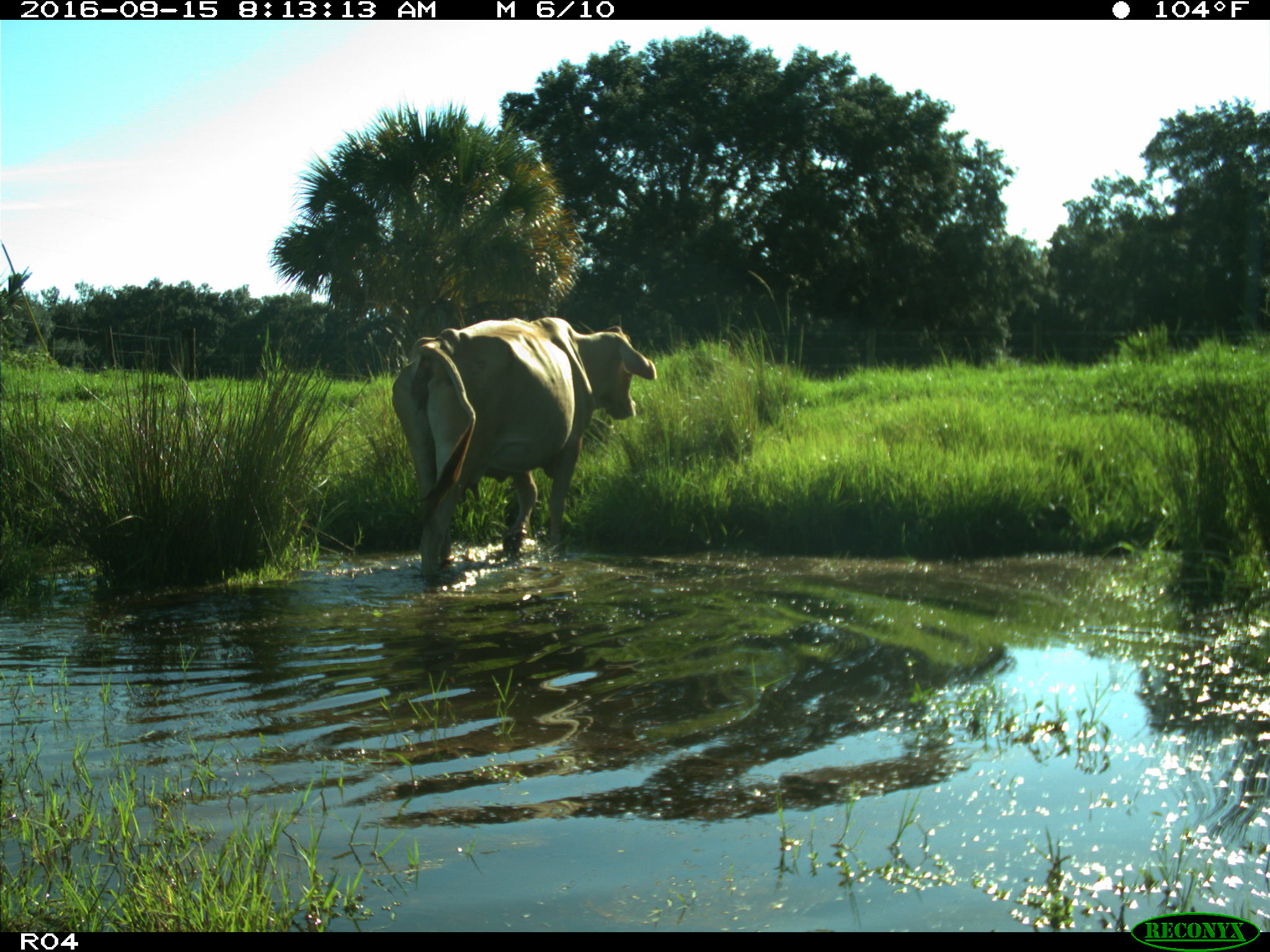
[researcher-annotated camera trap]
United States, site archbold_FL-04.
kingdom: Animalia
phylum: Chordata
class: Mammalia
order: Artiodactyla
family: Bovidae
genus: Bos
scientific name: Bos taurus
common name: domestic cow